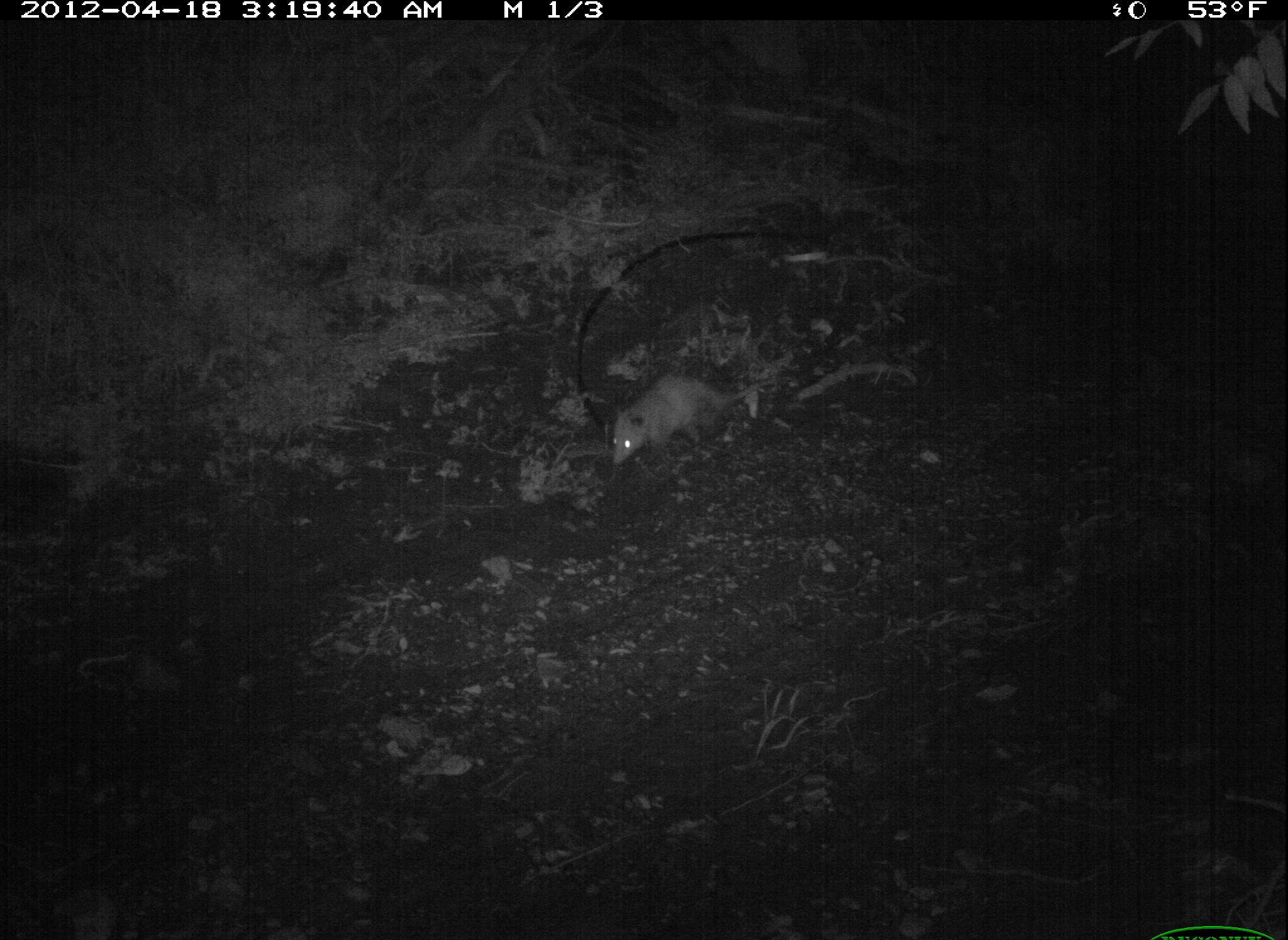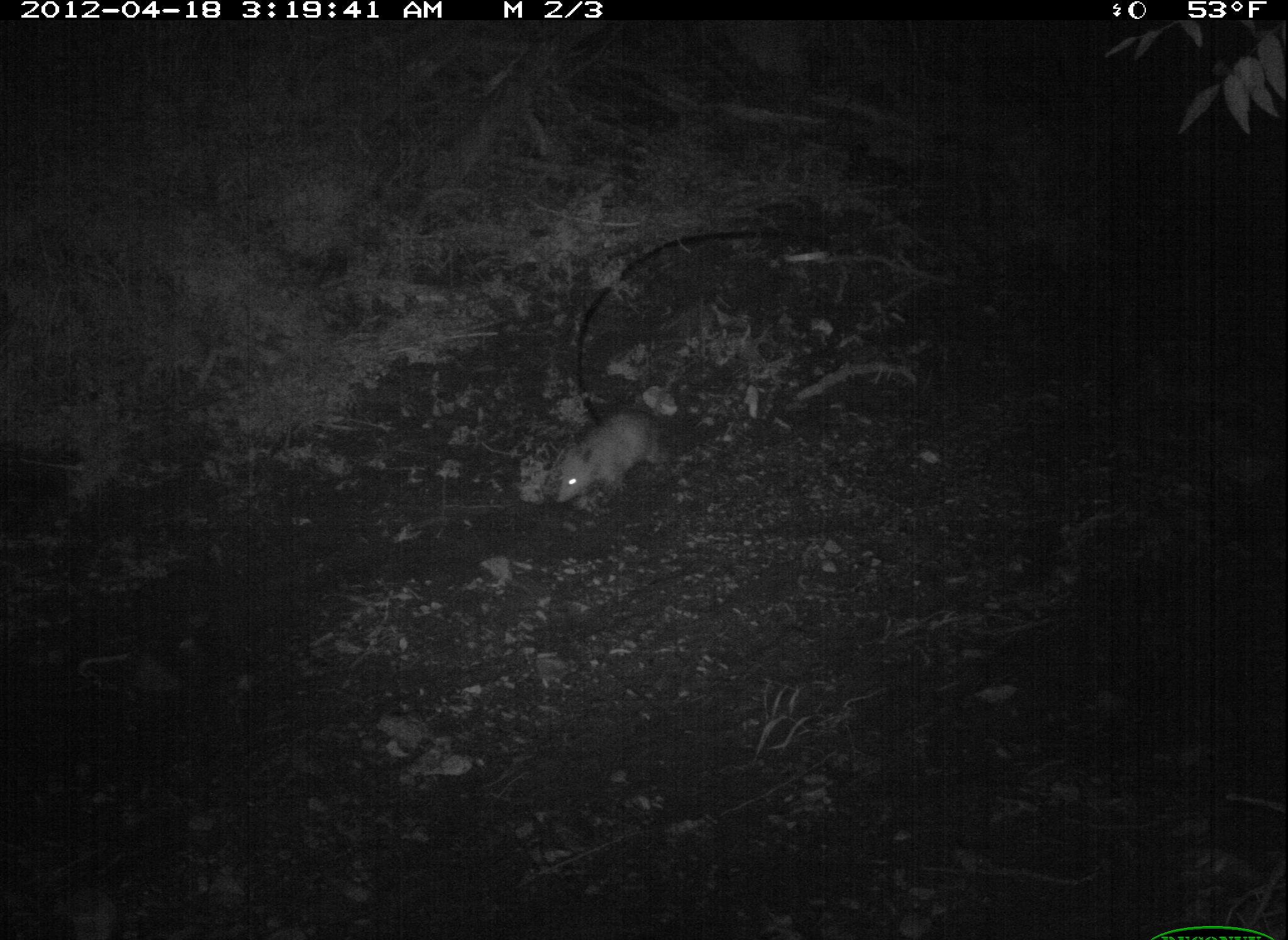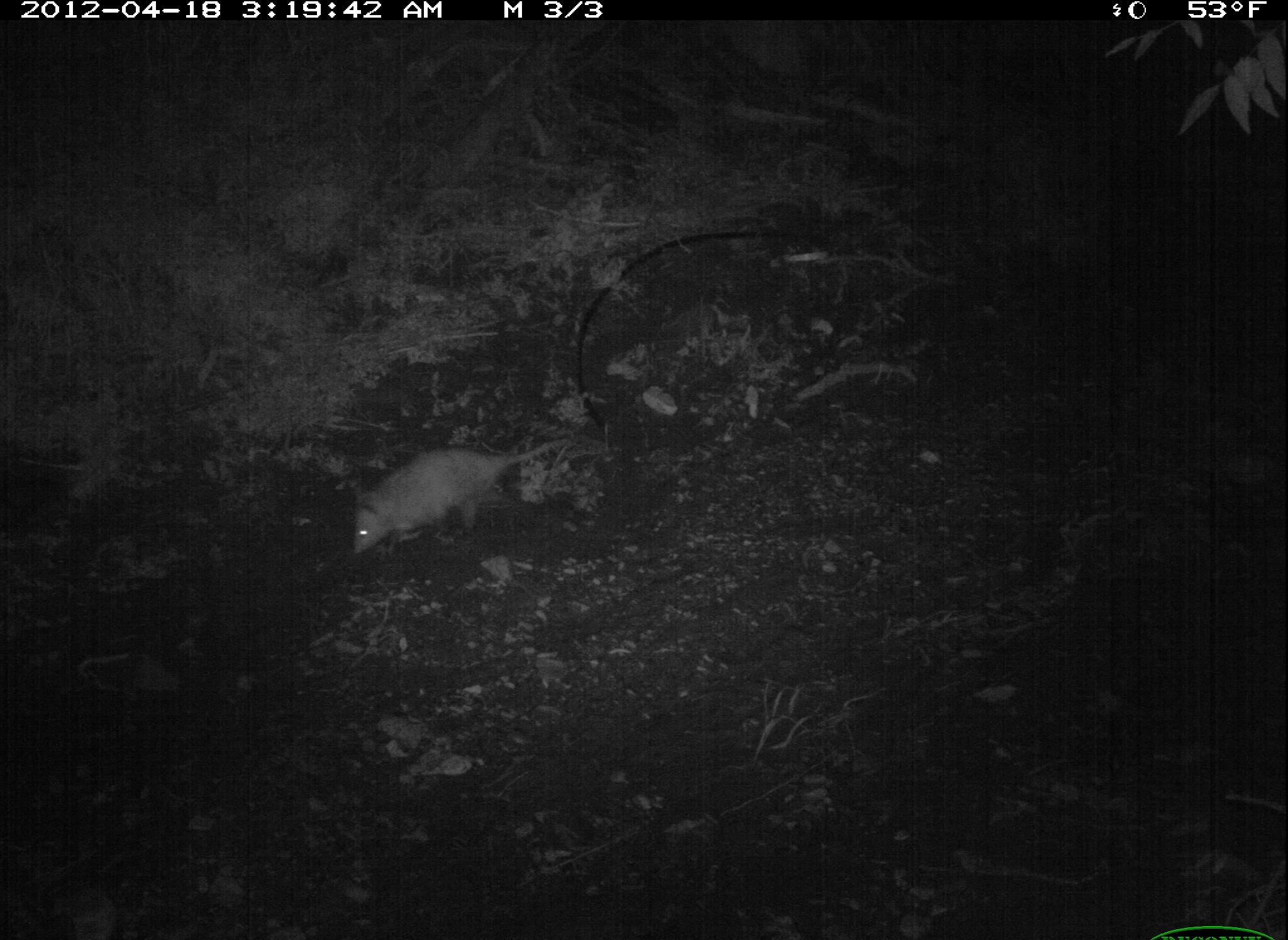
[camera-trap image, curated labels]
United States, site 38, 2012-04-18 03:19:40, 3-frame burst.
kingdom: Animalia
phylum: Chordata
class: Mammalia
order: Didelphimorphia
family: Didelphidae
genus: Didelphis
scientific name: Didelphis virginiana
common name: virginia opossum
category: opossum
Opossum (virginia opossum) (Didelphis virginiana).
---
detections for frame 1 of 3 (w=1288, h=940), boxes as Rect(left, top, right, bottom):
opossum: Rect(584, 358, 789, 475)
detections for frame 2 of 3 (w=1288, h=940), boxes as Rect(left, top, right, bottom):
opossum: Rect(541, 359, 747, 519)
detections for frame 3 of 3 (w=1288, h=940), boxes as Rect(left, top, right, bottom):
opossum: Rect(342, 419, 632, 567)